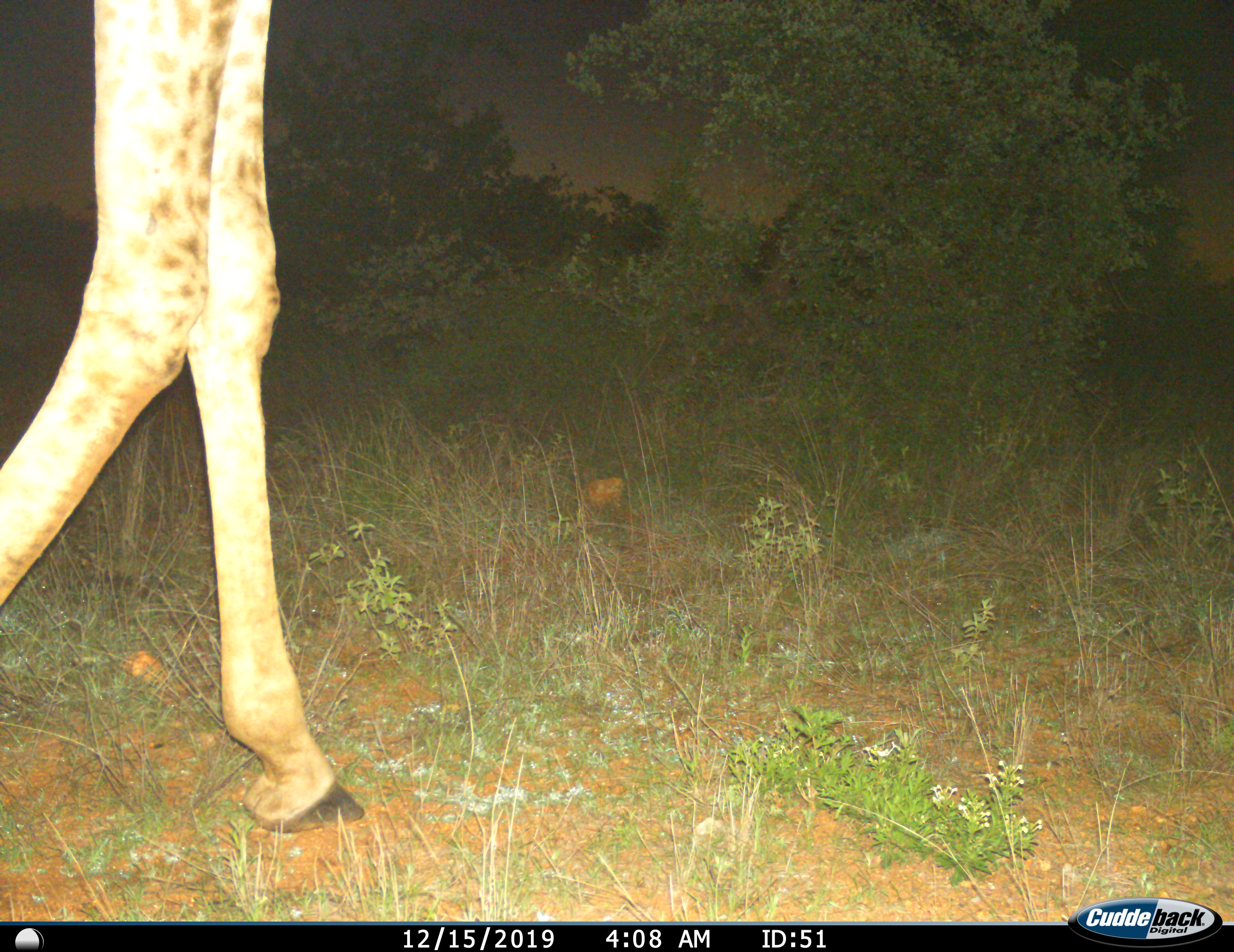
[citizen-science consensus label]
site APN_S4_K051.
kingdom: Animalia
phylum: Chordata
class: Mammalia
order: Artiodactyla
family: Giraffidae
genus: Giraffa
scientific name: Giraffa camelopardalis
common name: giraffe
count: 1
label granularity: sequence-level